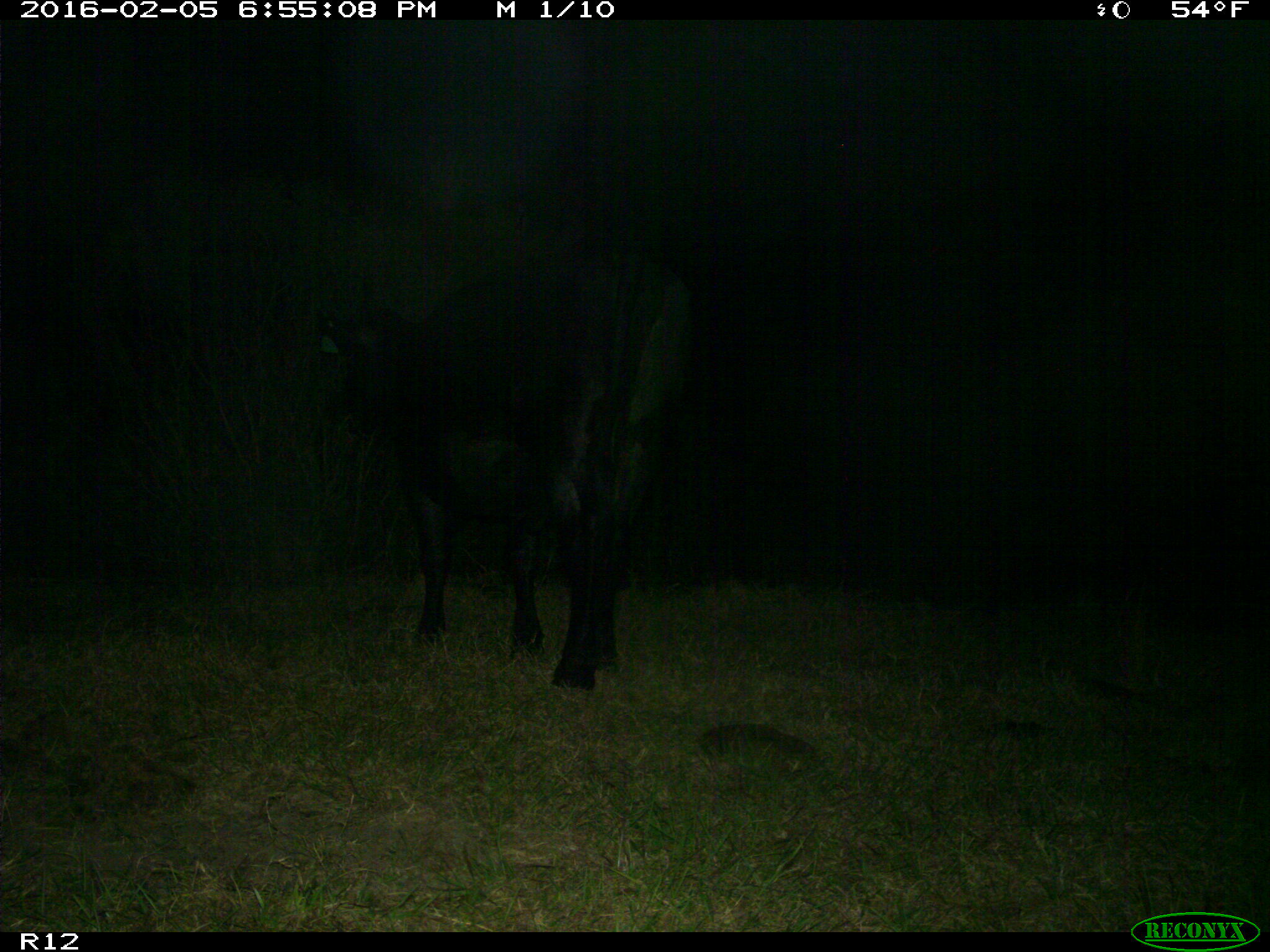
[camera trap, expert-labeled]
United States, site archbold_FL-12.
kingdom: Animalia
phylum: Chordata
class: Mammalia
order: Artiodactyla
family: Bovidae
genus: Bos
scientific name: Bos taurus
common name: domestic cow